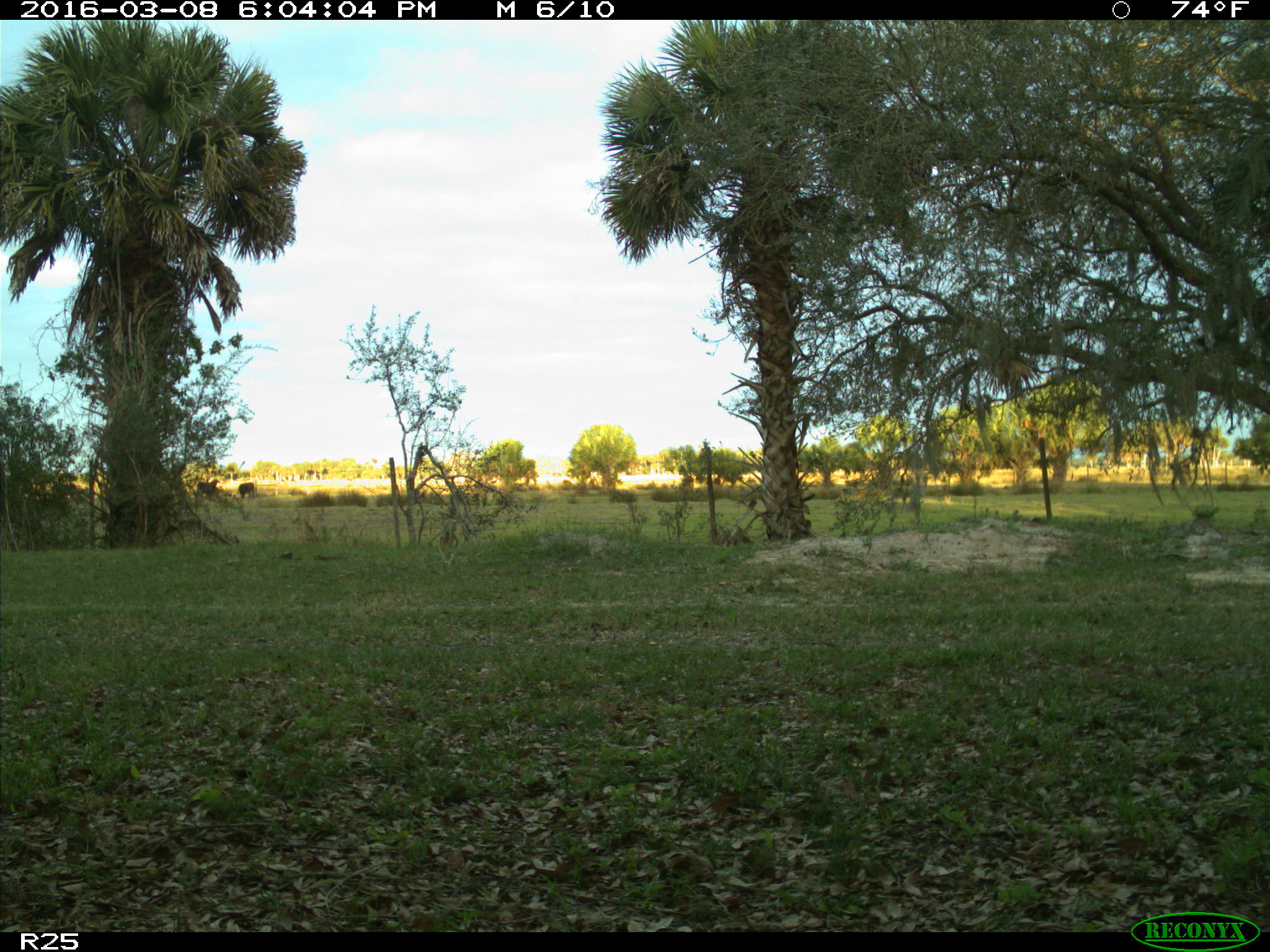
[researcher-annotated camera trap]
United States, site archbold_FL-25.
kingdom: Animalia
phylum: Chordata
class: Mammalia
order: Artiodactyla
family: Bovidae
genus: Bos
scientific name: Bos taurus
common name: domestic cow